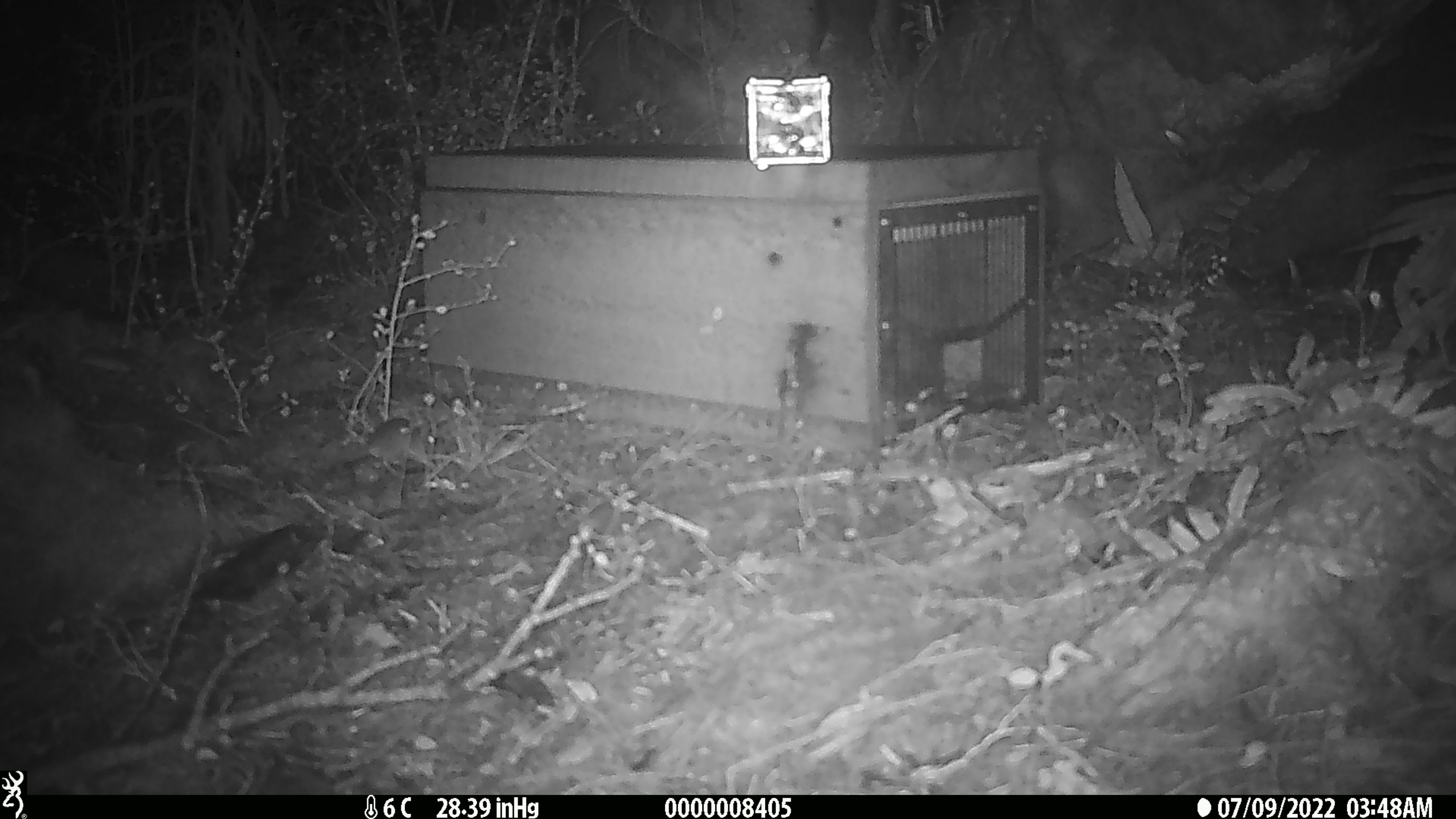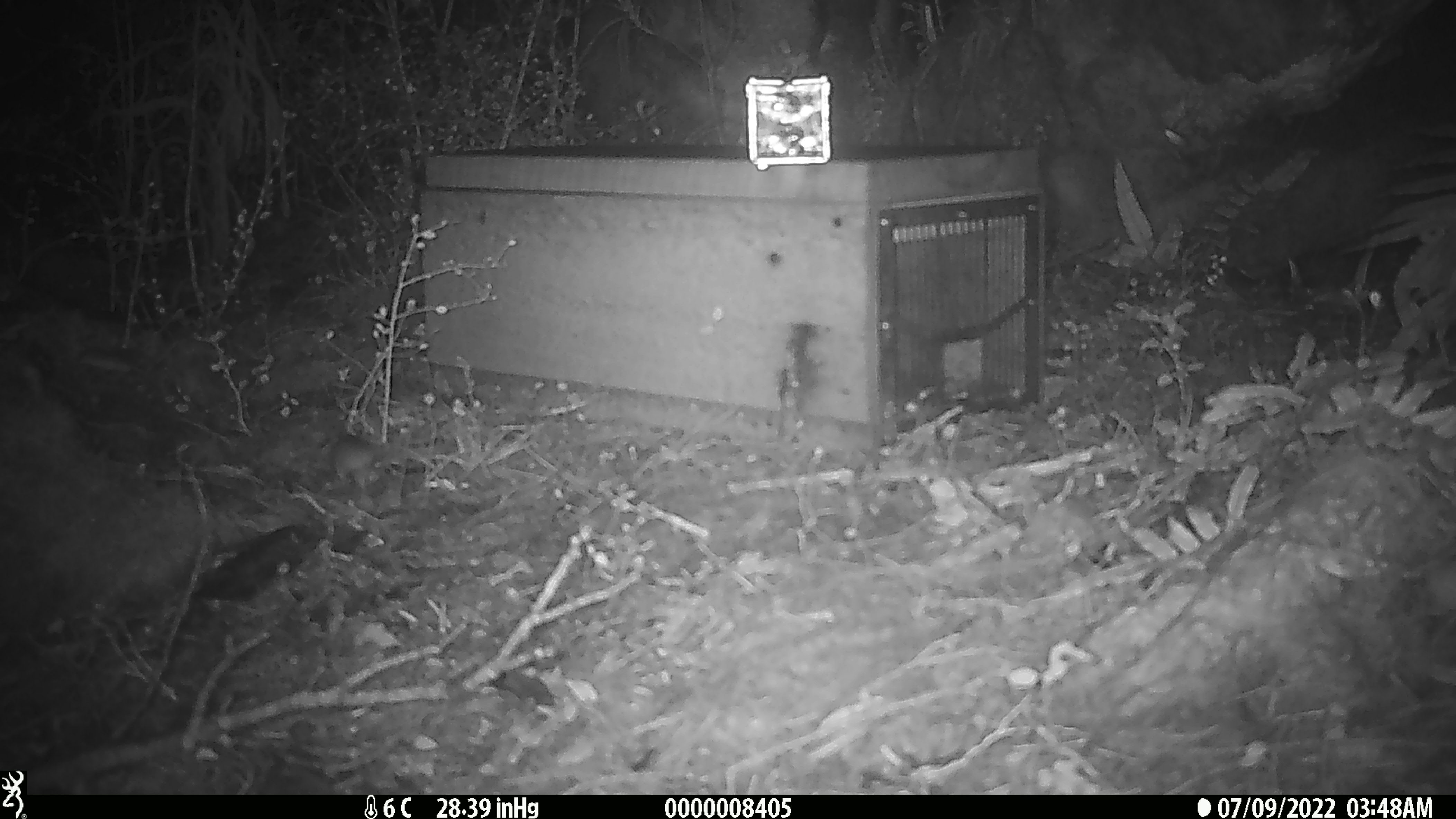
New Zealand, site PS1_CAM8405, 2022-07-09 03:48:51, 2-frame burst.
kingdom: Animalia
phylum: Chordata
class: Mammalia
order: Rodentia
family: Muridae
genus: Mus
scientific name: Mus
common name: mouse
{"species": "mouse (Mus)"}